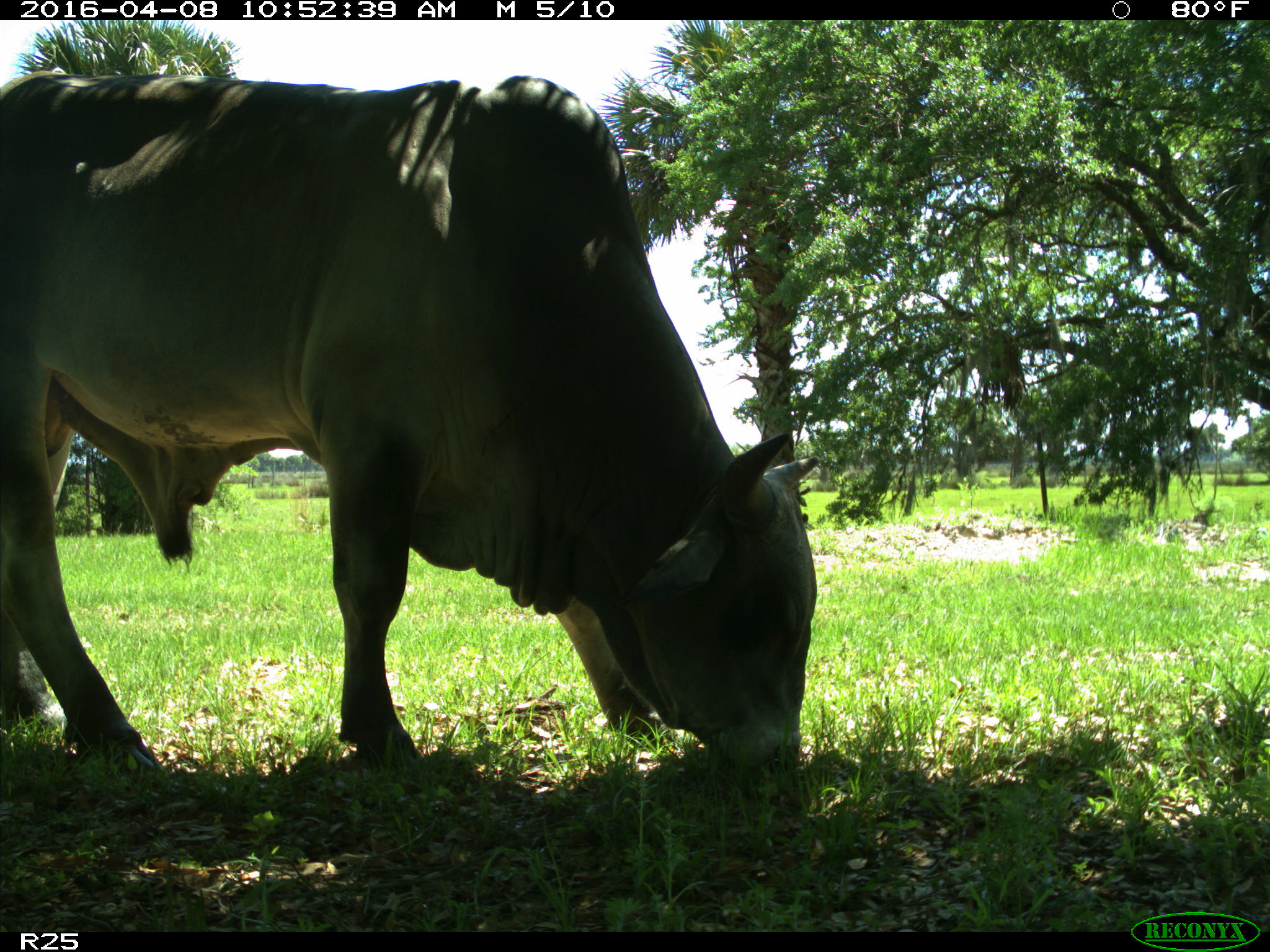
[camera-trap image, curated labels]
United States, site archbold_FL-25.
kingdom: Animalia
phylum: Chordata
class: Mammalia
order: Artiodactyla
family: Bovidae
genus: Bos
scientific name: Bos taurus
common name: domestic cow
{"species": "Bos taurus (domestic cow)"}